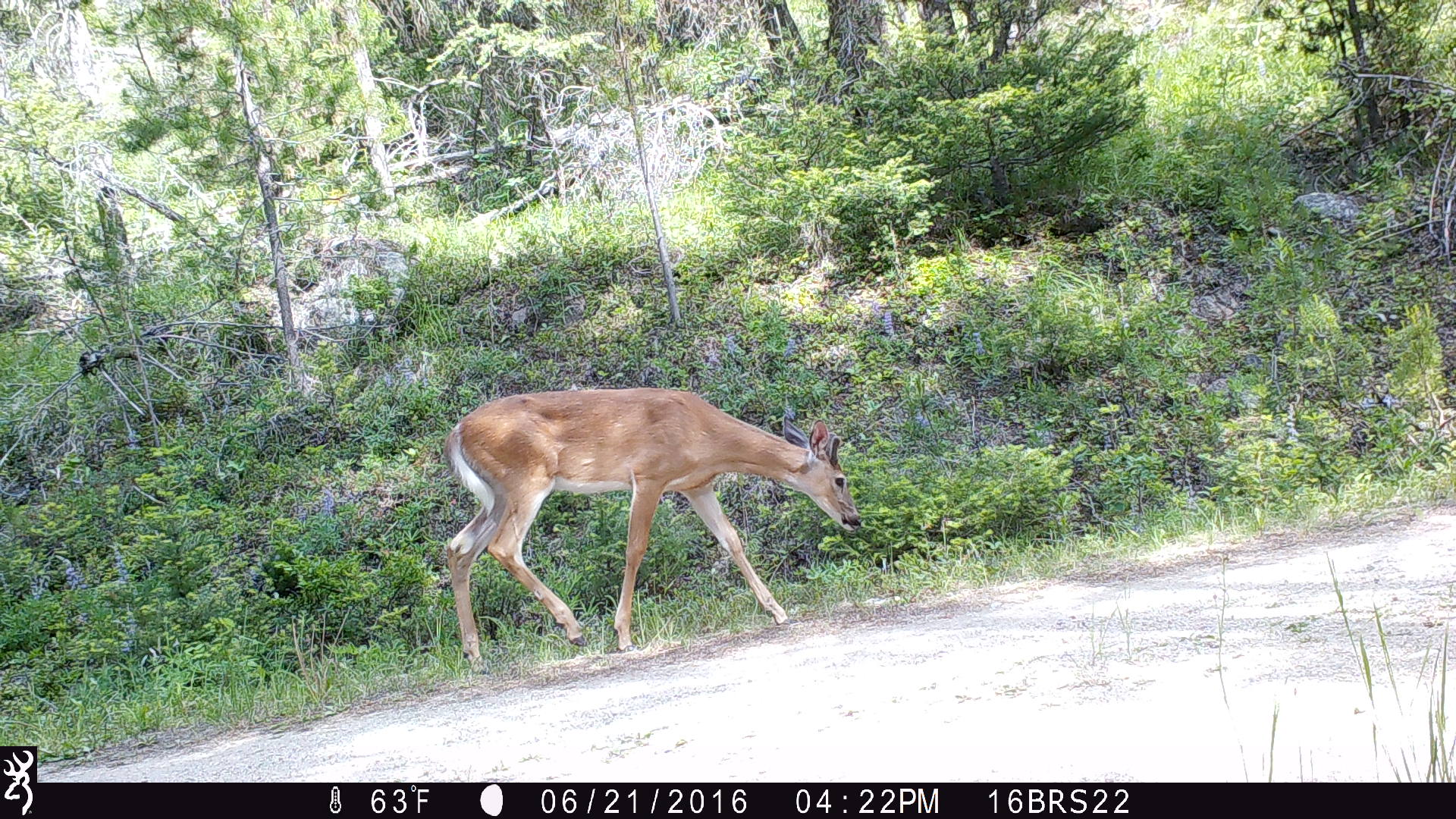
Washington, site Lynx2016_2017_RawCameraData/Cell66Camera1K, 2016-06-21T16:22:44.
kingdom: Animalia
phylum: Chordata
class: Mammalia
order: Artiodactyla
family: Cervidae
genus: Odocoileus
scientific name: Odocoileus virginianus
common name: white-tailed deer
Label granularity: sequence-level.